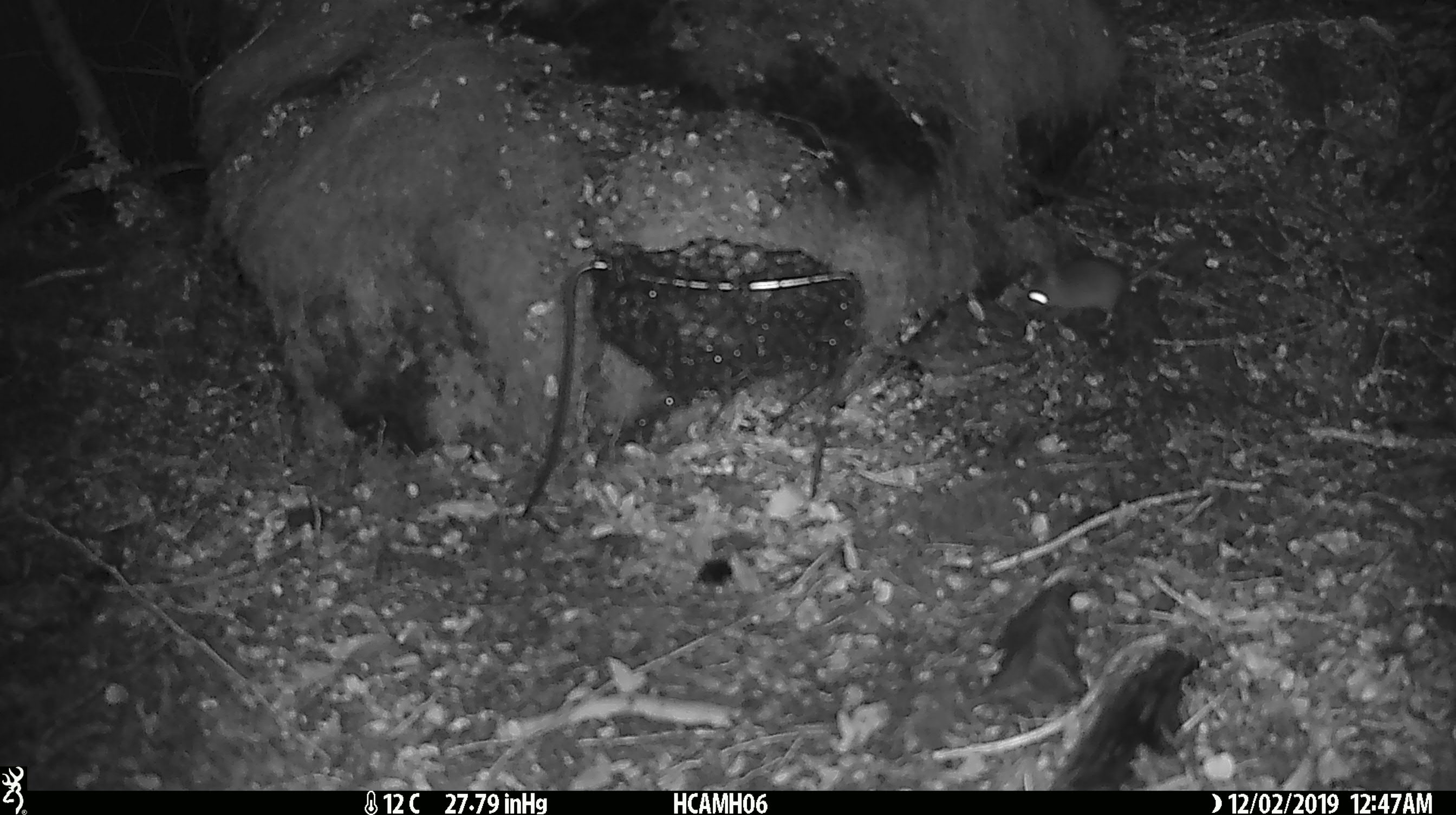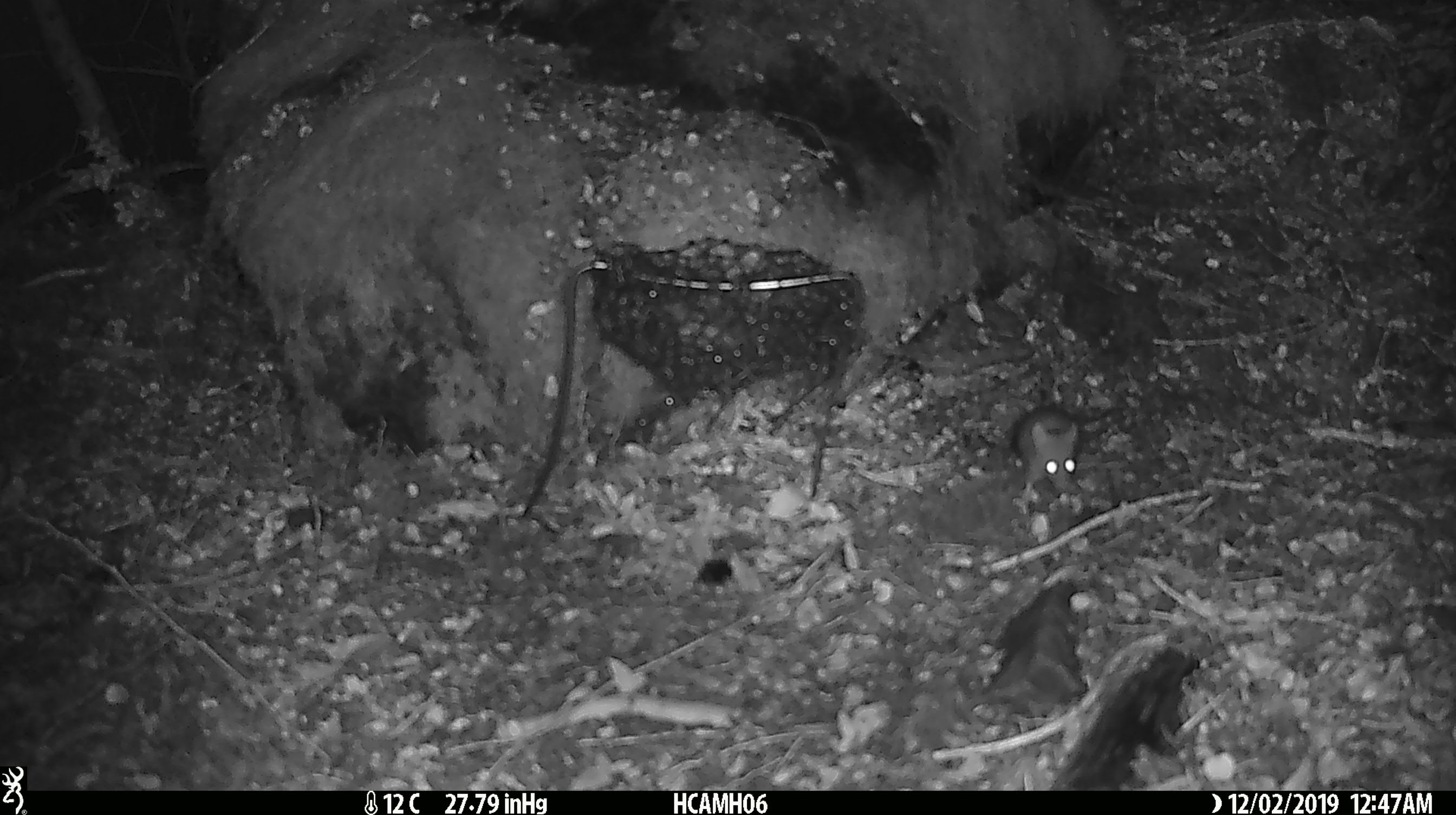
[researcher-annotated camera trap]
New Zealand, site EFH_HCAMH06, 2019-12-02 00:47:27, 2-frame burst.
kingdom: Animalia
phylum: Chordata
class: Mammalia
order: Rodentia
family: Muridae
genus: Mus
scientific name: Mus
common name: mouse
Mouse (Mus).